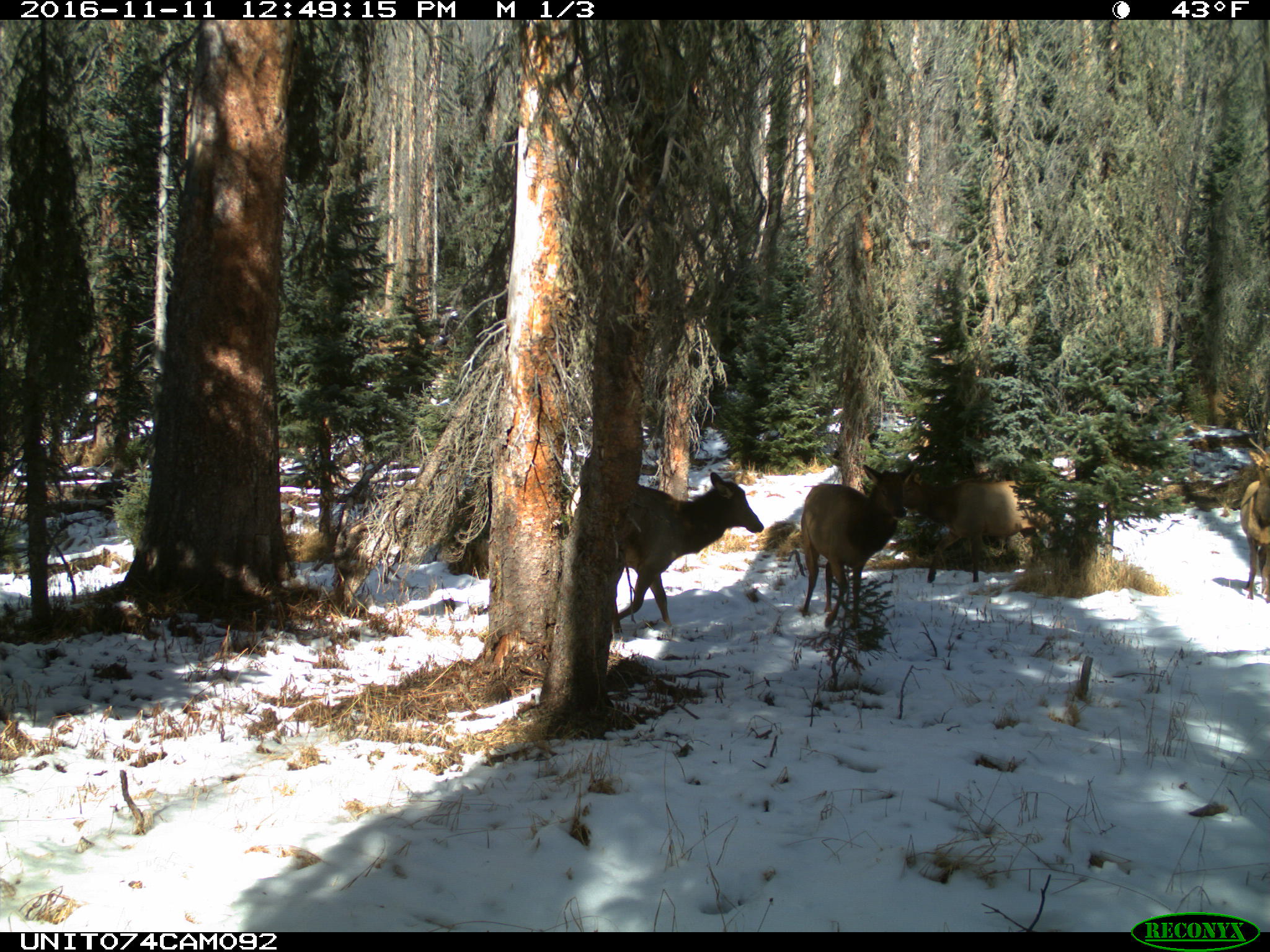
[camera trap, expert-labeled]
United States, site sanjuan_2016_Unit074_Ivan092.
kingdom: Animalia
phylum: Chordata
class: Mammalia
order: Artiodactyla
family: Cervidae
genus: Cervus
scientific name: Cervus elaphus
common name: red deer